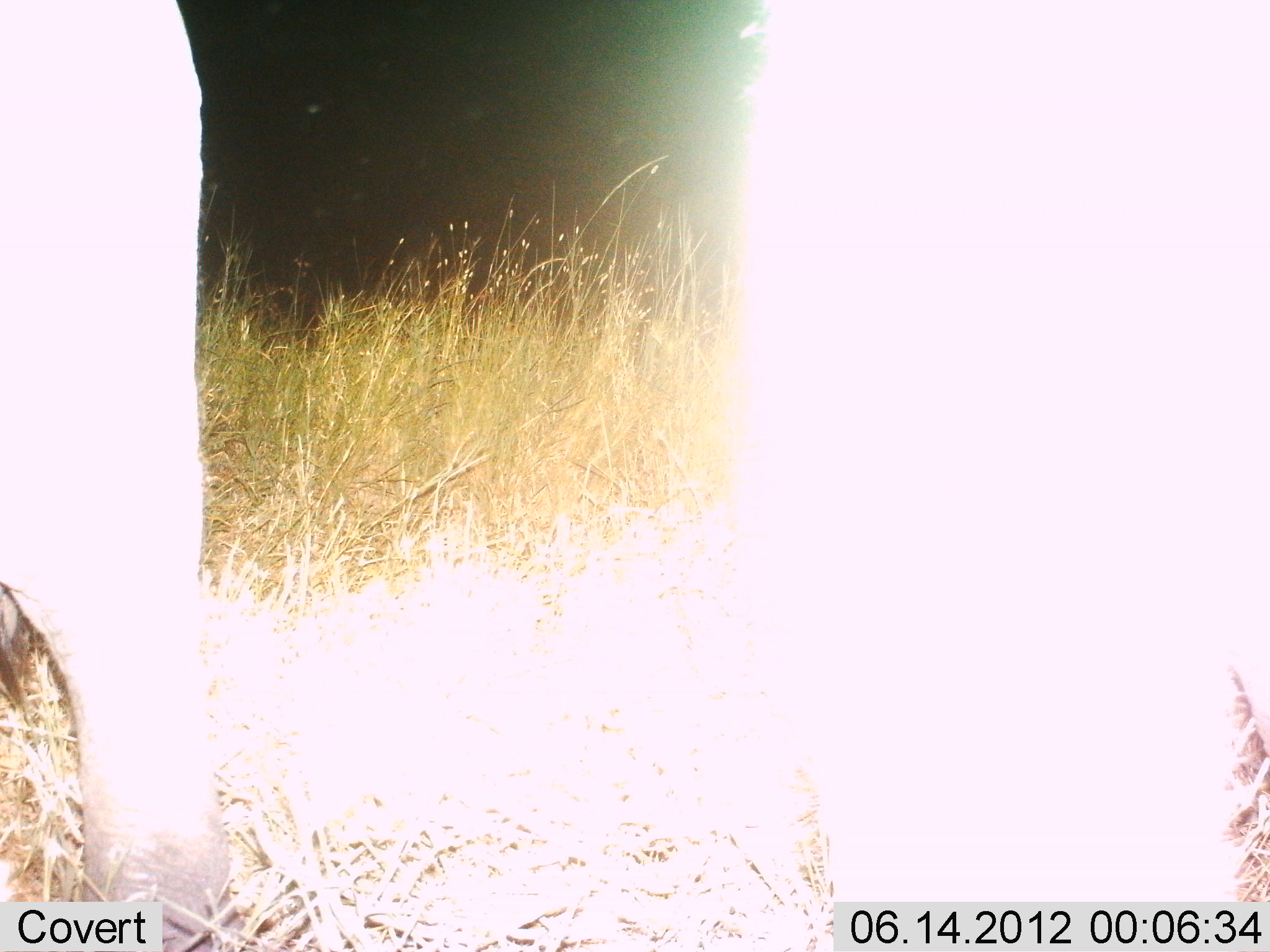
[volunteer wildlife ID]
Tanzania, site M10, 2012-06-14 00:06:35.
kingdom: Animalia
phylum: Chordata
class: Mammalia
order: Artiodactyla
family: Bovidae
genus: Syncerus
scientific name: Syncerus caffer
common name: cape buffalo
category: buffalo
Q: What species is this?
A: Buffalo (cape buffalo) (Syncerus caffer).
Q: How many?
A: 2.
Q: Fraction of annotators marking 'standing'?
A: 100%.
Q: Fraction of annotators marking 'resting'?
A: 0%.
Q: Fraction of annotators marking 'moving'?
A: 0%.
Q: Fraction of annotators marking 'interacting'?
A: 0%.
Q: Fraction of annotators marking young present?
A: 0%.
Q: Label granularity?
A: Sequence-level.